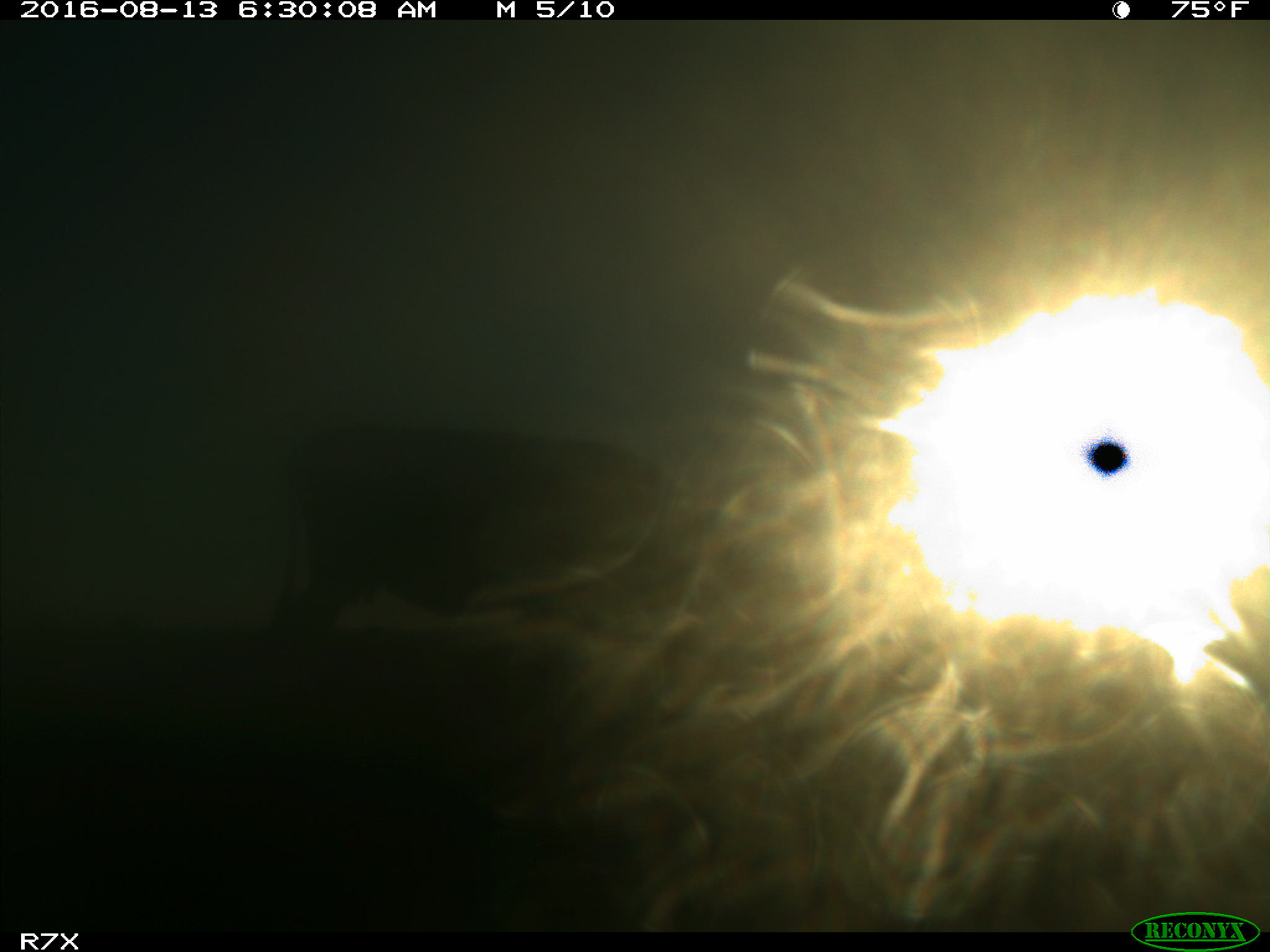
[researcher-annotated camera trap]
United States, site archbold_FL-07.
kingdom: Animalia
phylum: Chordata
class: Mammalia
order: Artiodactyla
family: Bovidae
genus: Bos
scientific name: Bos taurus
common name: domestic cow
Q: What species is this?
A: Bos taurus (domestic cow).